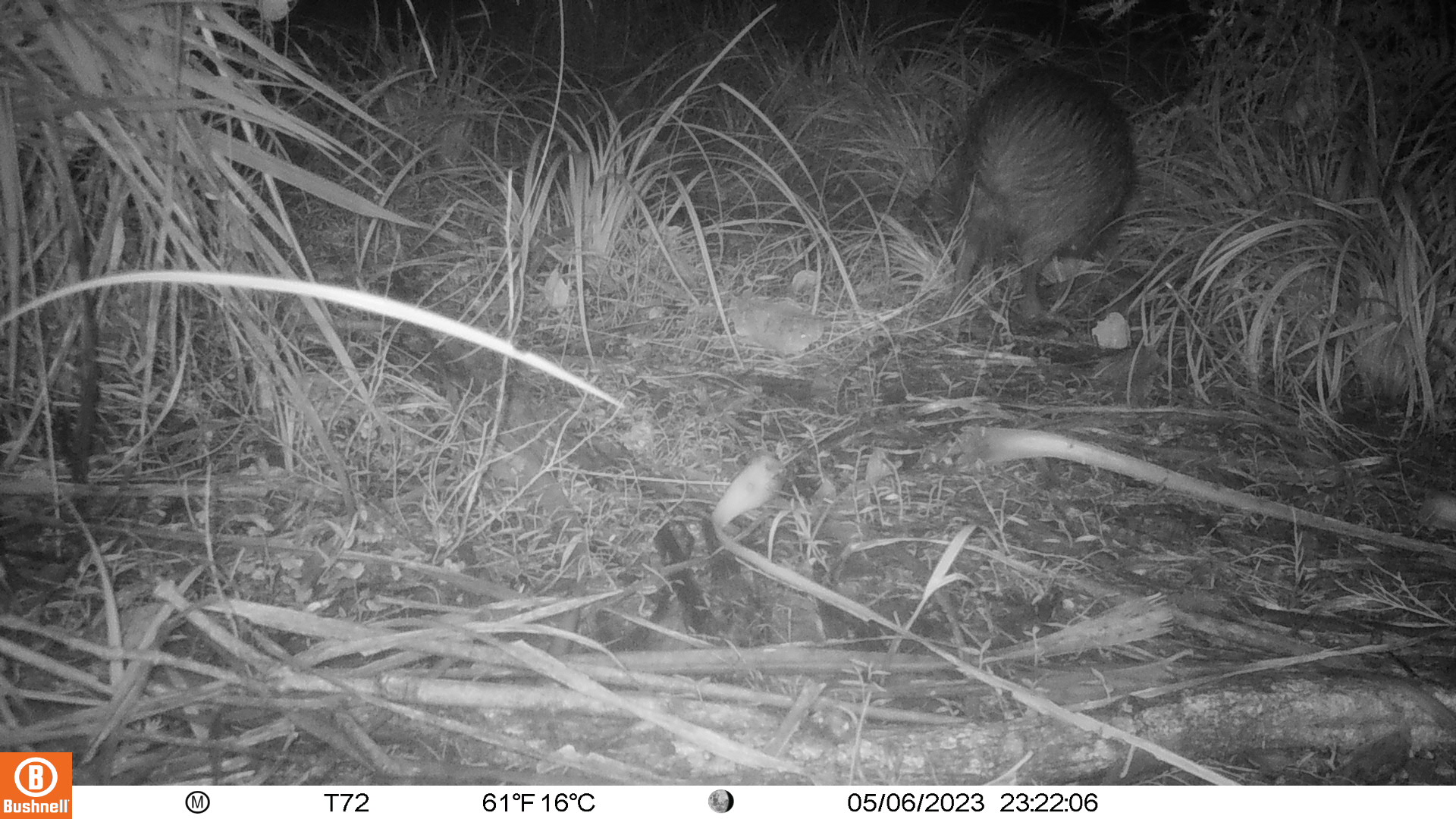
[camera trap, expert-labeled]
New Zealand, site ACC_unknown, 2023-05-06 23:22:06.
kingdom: Animalia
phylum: Chordata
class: Aves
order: Apterygiformes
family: Apterygidae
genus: Apteryx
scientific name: Apteryx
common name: kiwi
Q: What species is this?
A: Kiwi (Apteryx).